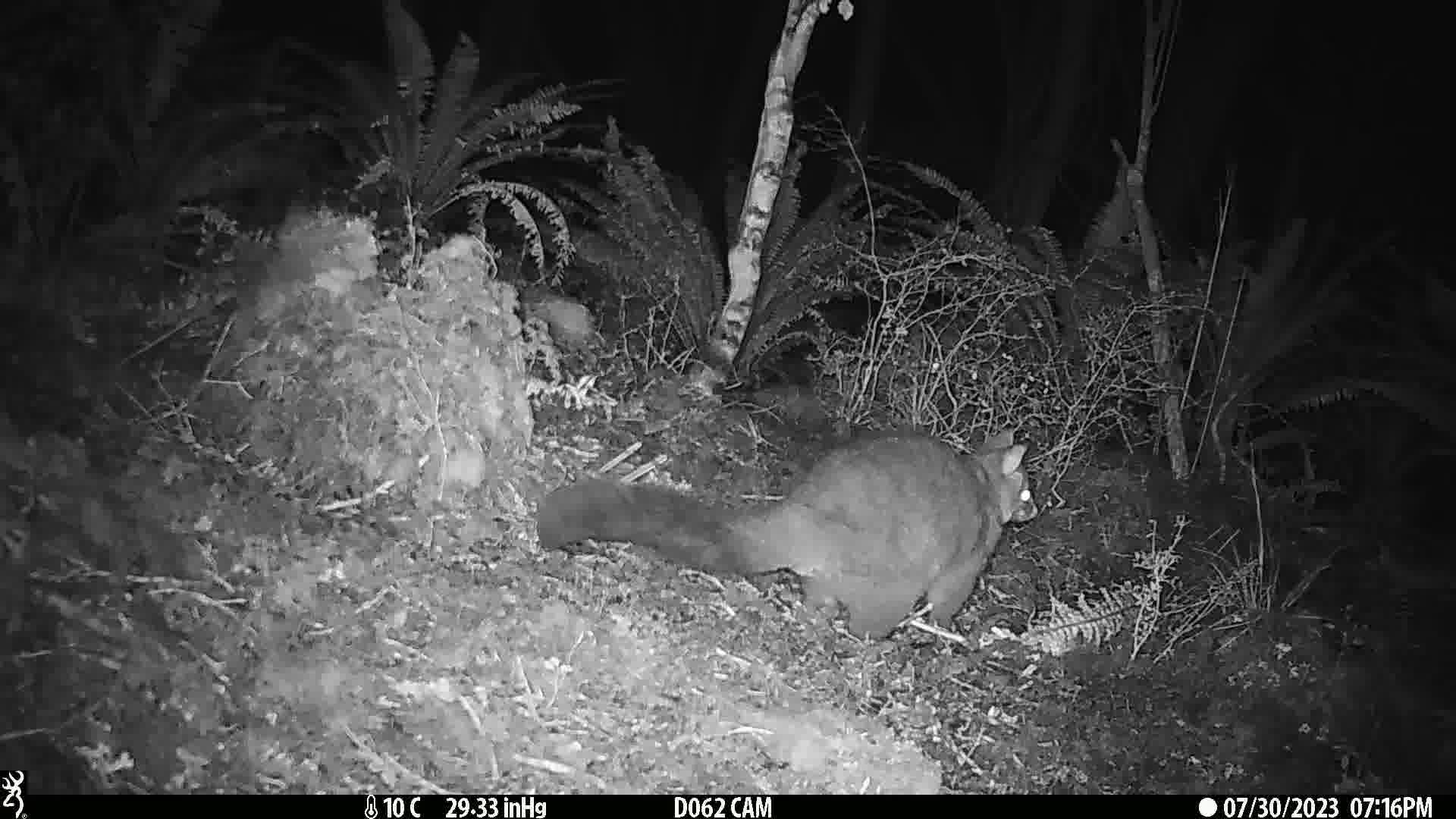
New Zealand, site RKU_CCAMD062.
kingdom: Animalia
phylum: Chordata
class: Mammalia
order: Diprotodontia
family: Phalangeridae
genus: Trichosurus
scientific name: Trichosurus vulpecula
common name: common brushtail possum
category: possum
Possum (common brushtail possum) (Trichosurus vulpecula).